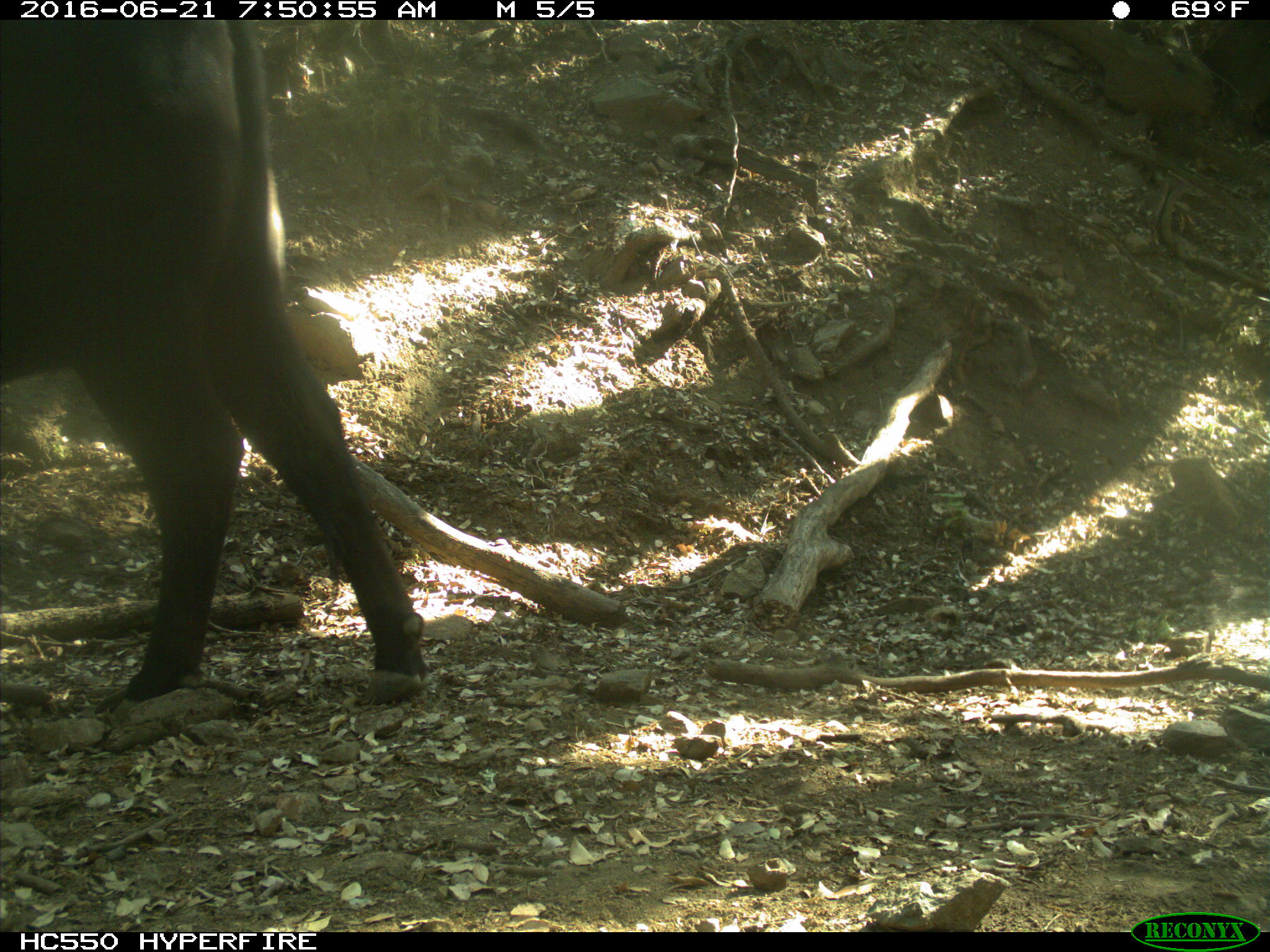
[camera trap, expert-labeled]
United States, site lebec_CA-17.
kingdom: Animalia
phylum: Chordata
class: Mammalia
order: Artiodactyla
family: Bovidae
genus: Bos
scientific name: Bos taurus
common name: domestic cow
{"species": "Bos taurus (domestic cow)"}